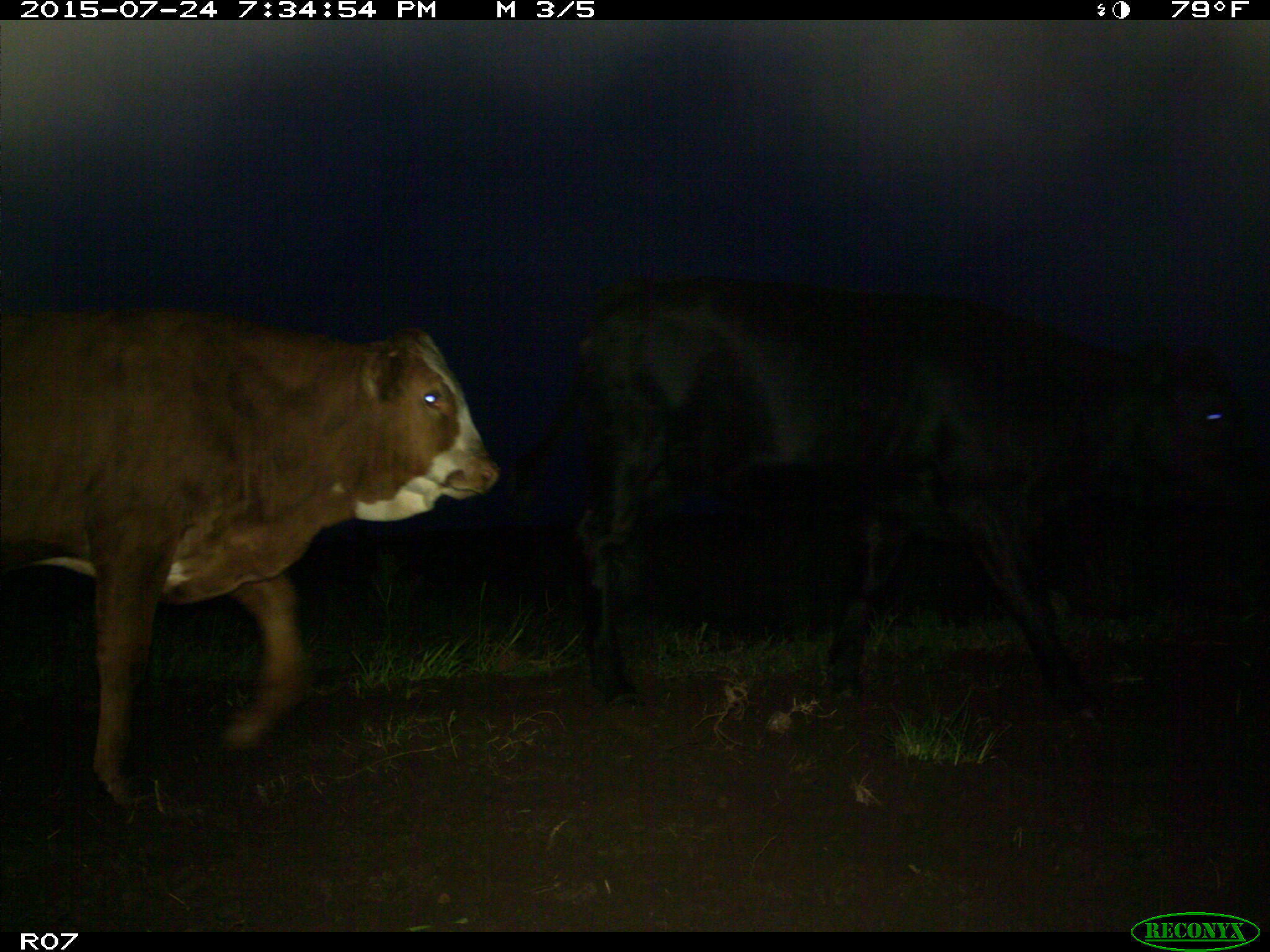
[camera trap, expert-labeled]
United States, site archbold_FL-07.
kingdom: Animalia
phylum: Chordata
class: Mammalia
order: Artiodactyla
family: Bovidae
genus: Bos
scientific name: Bos taurus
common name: domestic cow